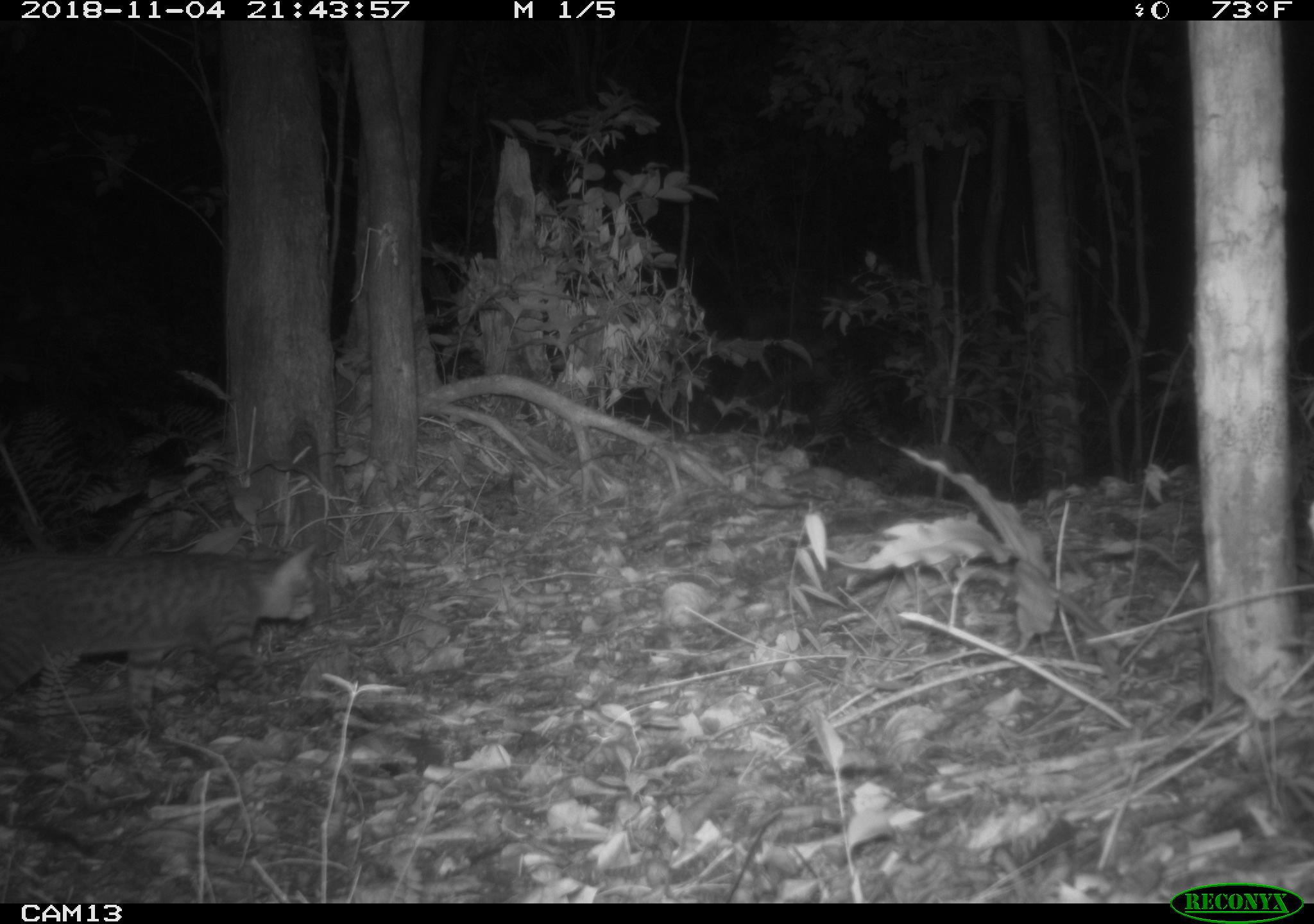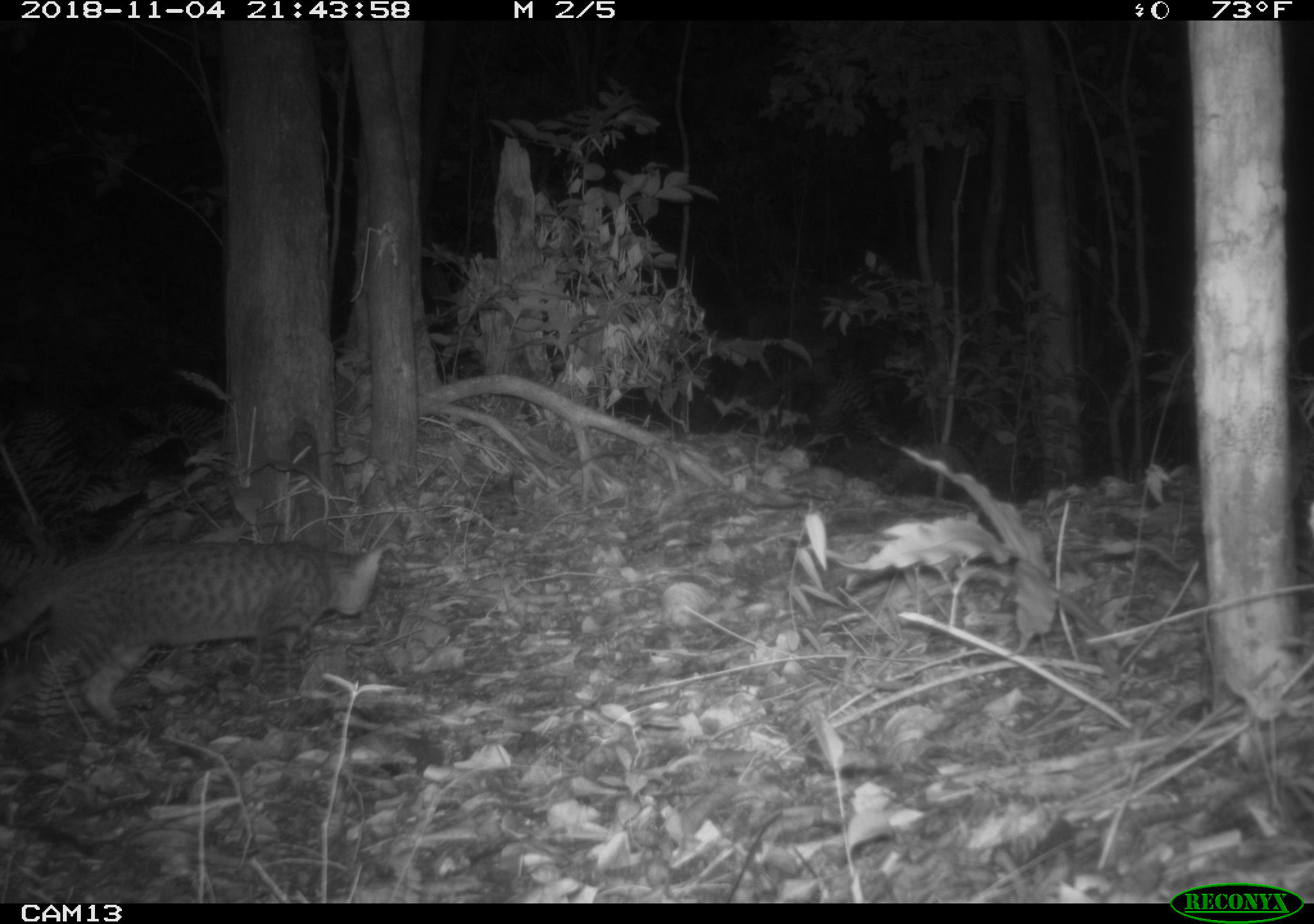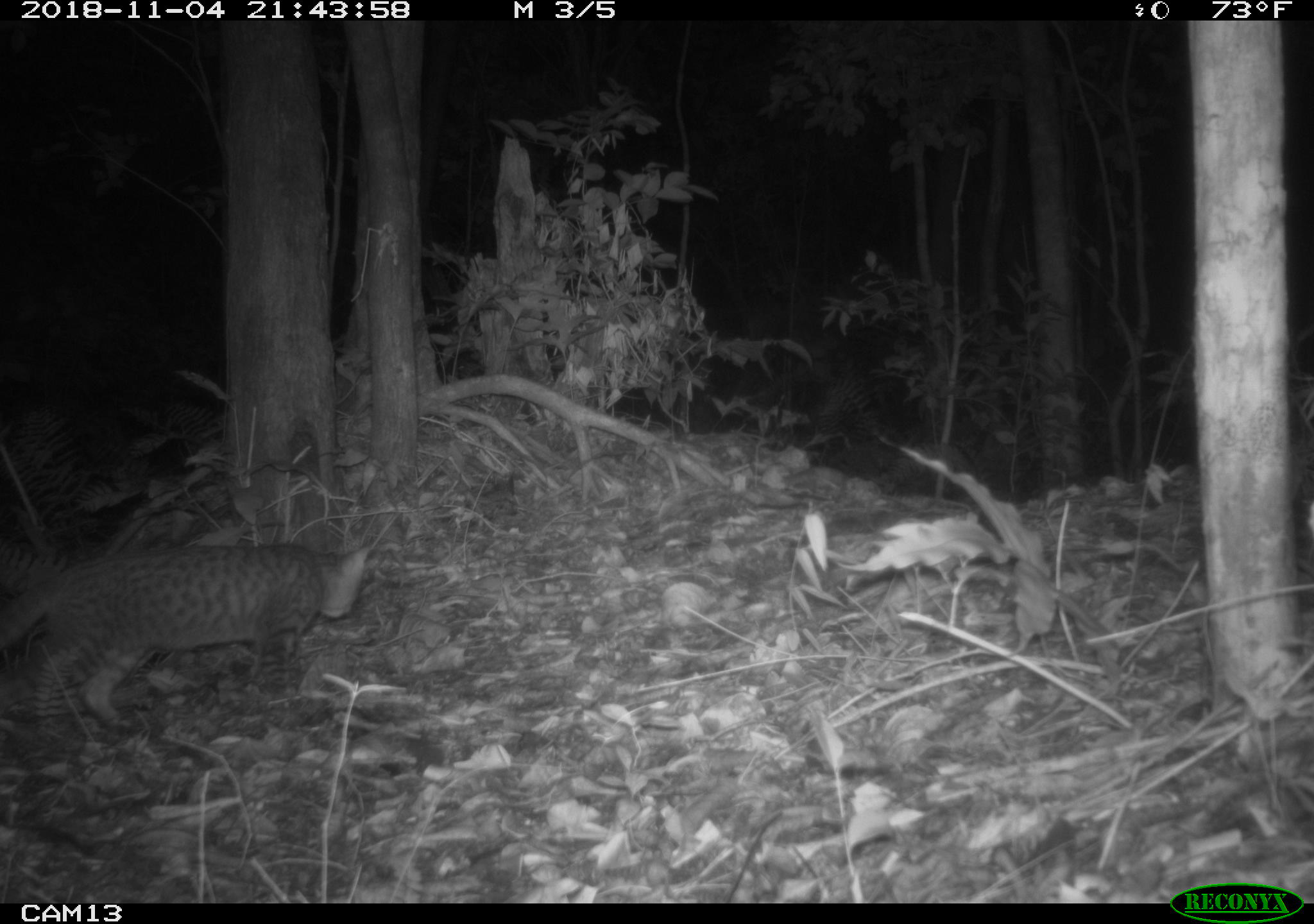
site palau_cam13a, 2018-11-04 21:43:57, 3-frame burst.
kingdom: Animalia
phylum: Chordata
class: Mammalia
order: Carnivora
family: Felidae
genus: Felis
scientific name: Felis catus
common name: cat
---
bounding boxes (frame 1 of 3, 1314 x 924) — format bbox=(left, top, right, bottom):
cat: bbox=(0, 545, 318, 724)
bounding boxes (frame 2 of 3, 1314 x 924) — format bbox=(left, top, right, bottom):
cat: bbox=(0, 537, 387, 733)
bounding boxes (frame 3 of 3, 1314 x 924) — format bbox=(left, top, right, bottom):
cat: bbox=(0, 536, 377, 733)